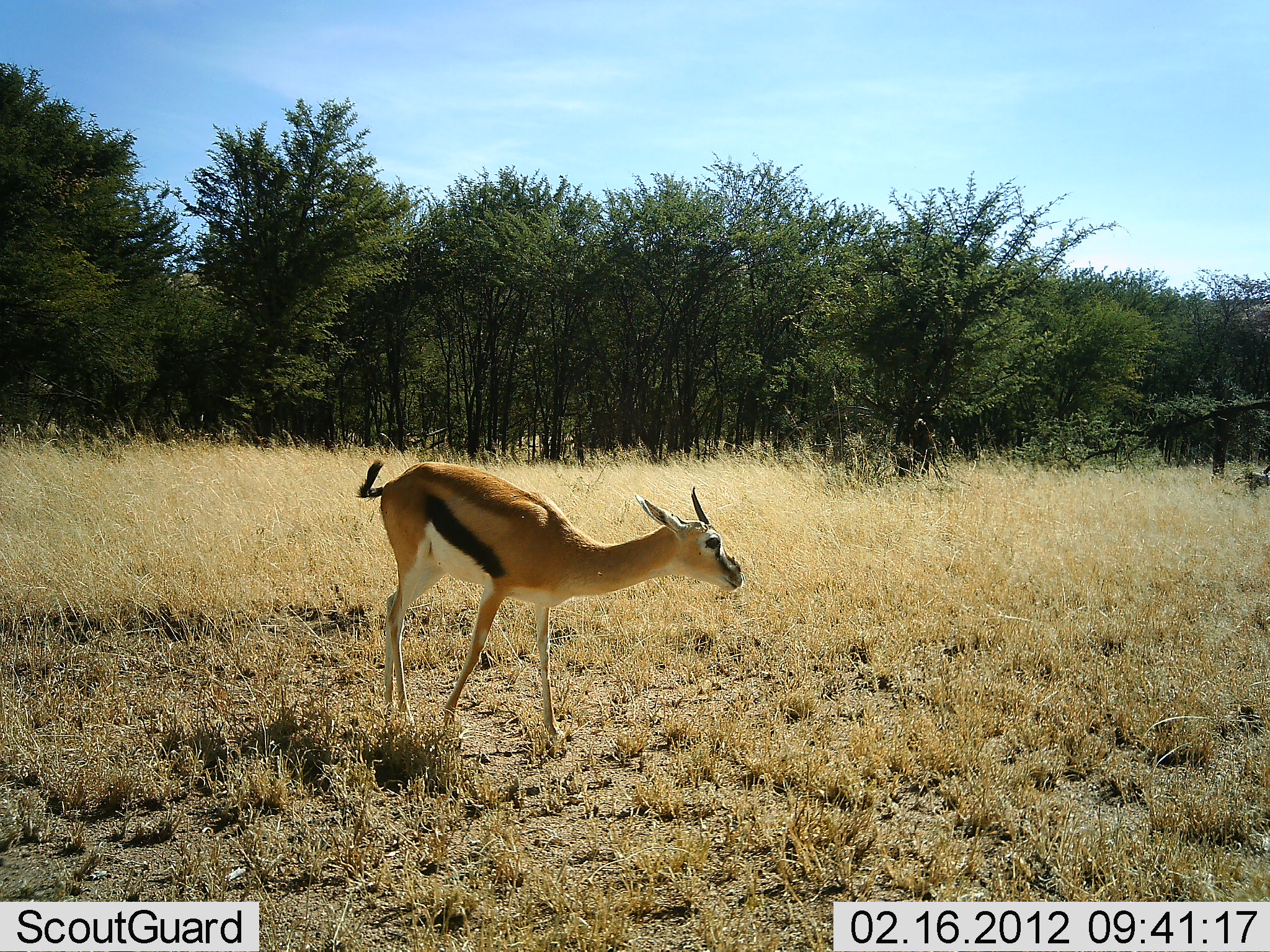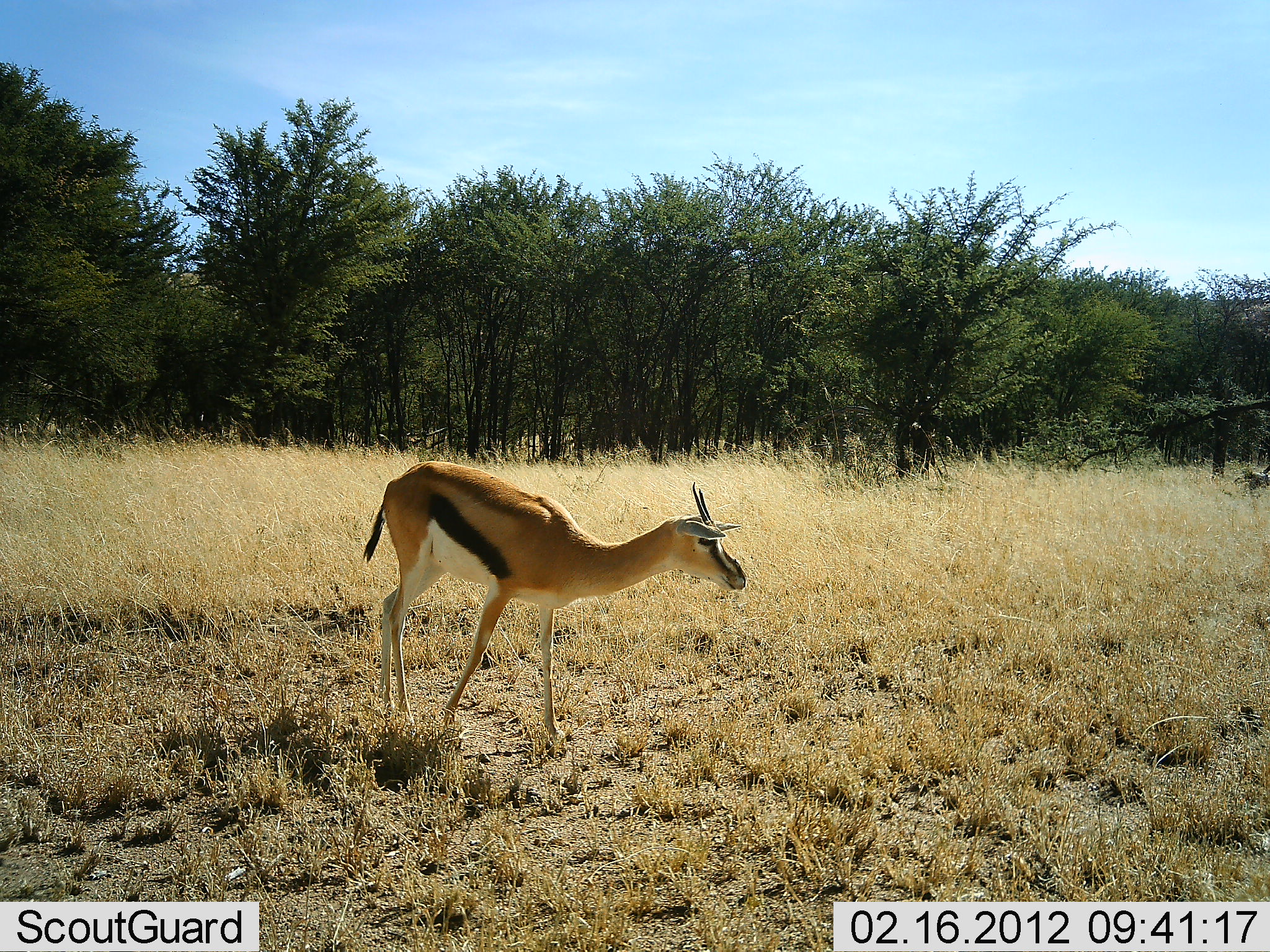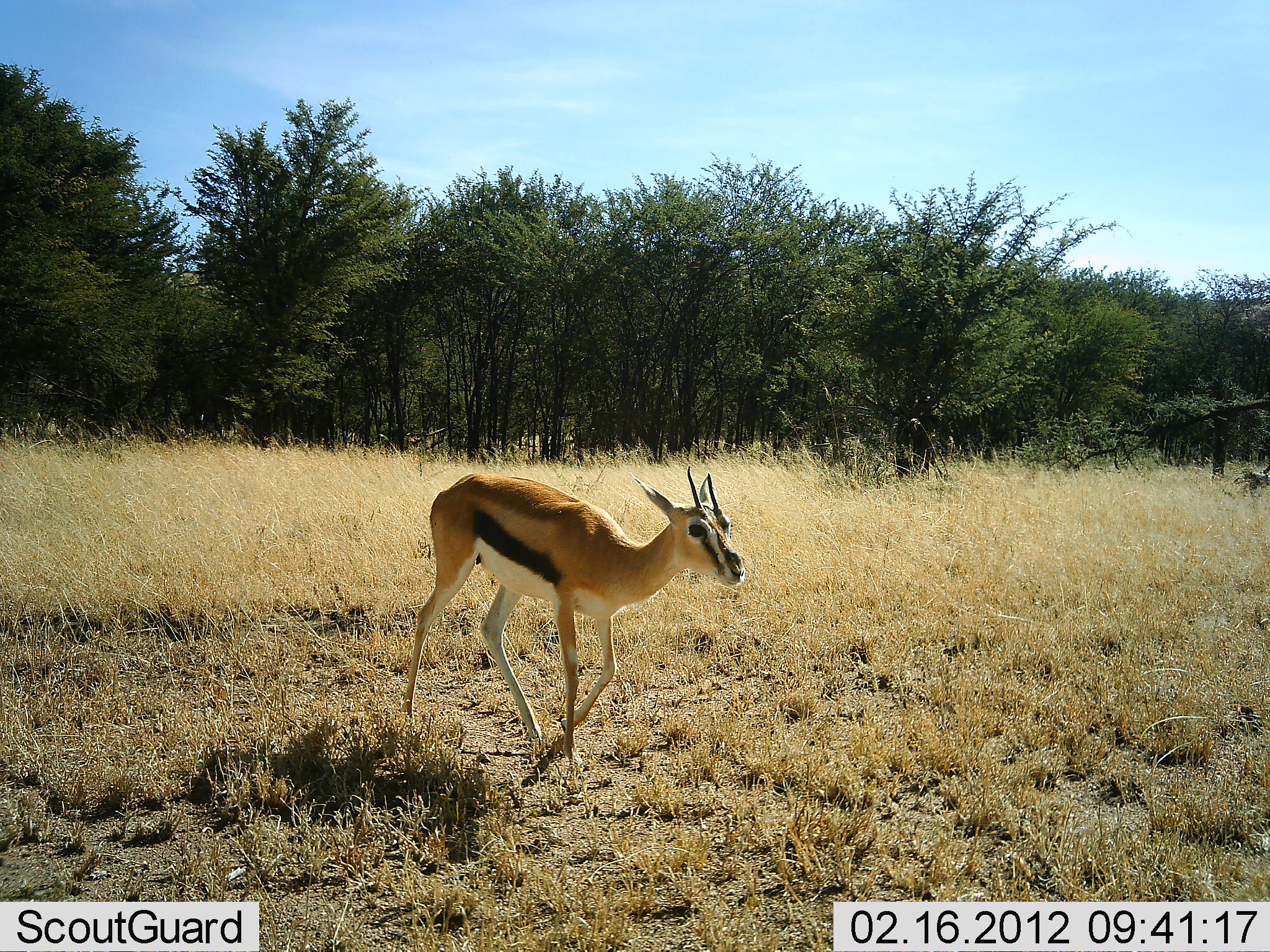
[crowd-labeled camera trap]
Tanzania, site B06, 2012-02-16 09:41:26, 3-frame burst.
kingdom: Animalia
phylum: Chordata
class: Mammalia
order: Artiodactyla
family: Bovidae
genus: Eudorcas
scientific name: Eudorcas thomsonii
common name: thomson's gazelle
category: gazellethomsons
Gazellethomsons (thomson's gazelle) (Eudorcas thomsonii), count 1. Behavior (volunteer vote fractions): standing 65%, resting 0%, moving 44%, interacting 0%. Young present (vote fraction): 9%. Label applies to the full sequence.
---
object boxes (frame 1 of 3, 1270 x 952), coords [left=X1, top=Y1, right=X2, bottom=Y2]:
animal: [left=355, top=458, right=745, bottom=754]; [left=910, top=417, right=961, bottom=479]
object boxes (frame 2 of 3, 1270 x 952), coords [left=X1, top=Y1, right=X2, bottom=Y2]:
animal: [left=360, top=457, right=748, bottom=752]; [left=908, top=421, right=944, bottom=479]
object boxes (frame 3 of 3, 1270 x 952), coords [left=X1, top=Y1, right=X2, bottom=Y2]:
animal: [left=398, top=464, right=747, bottom=775]; [left=906, top=417, right=945, bottom=478]